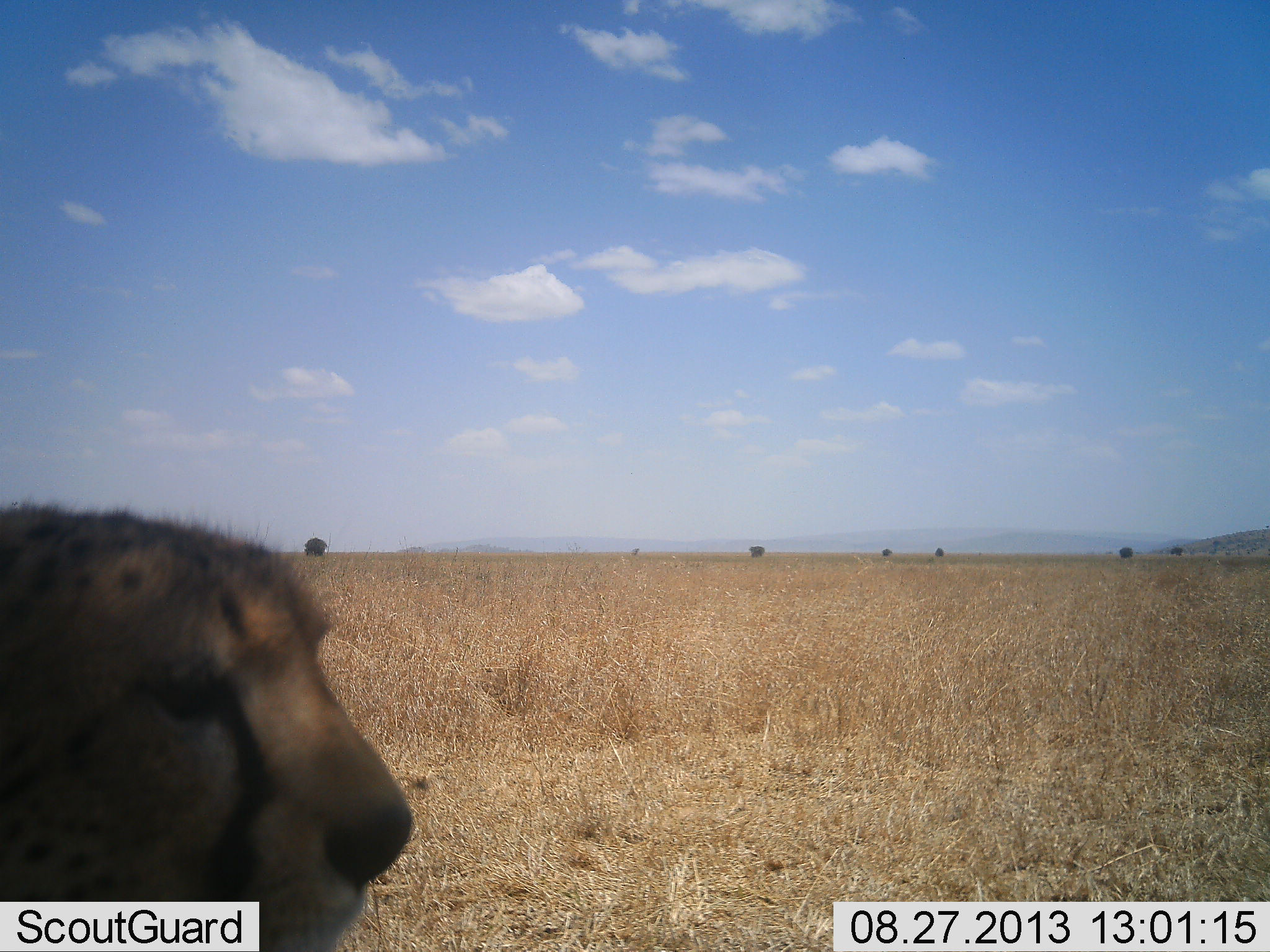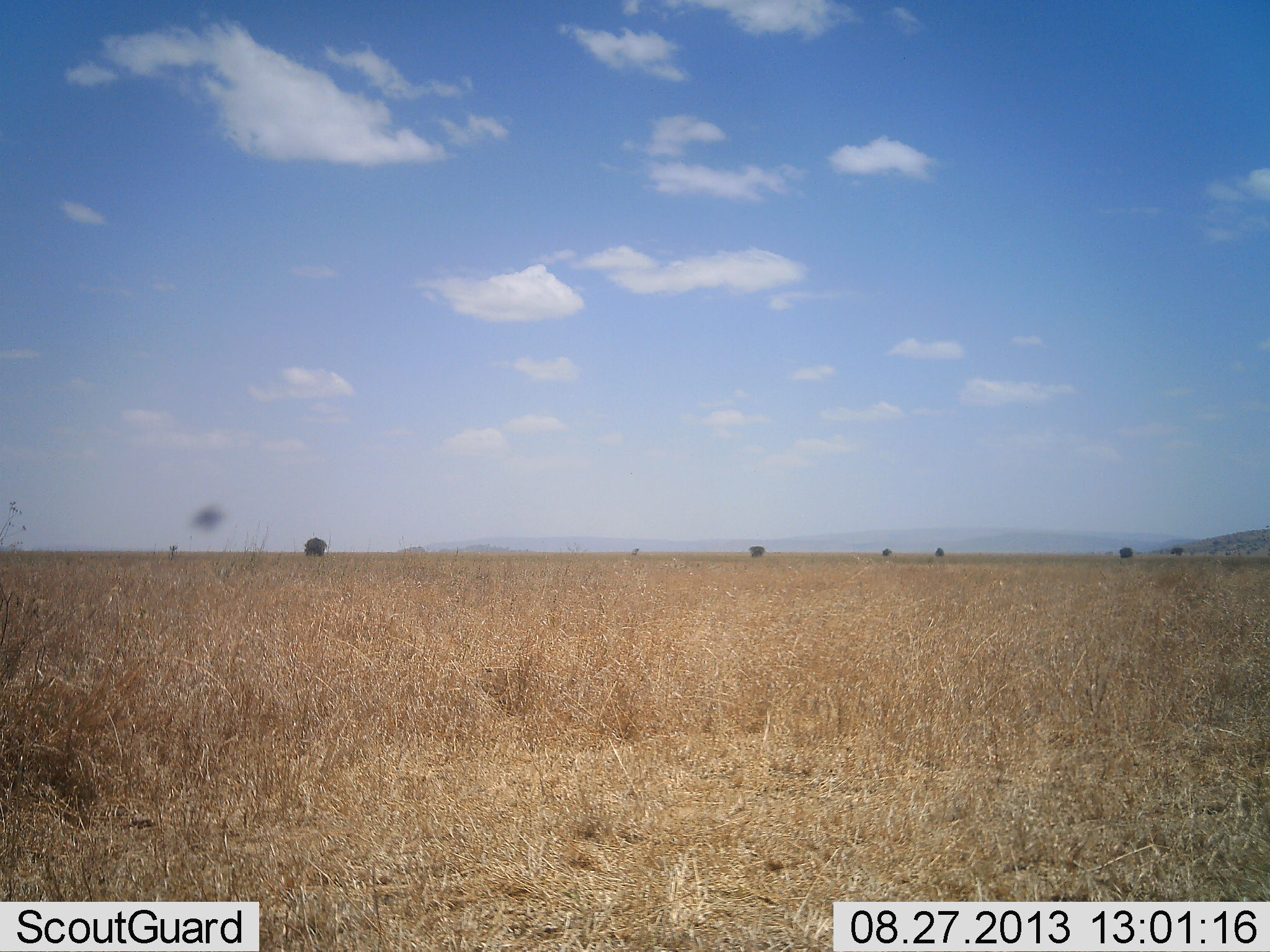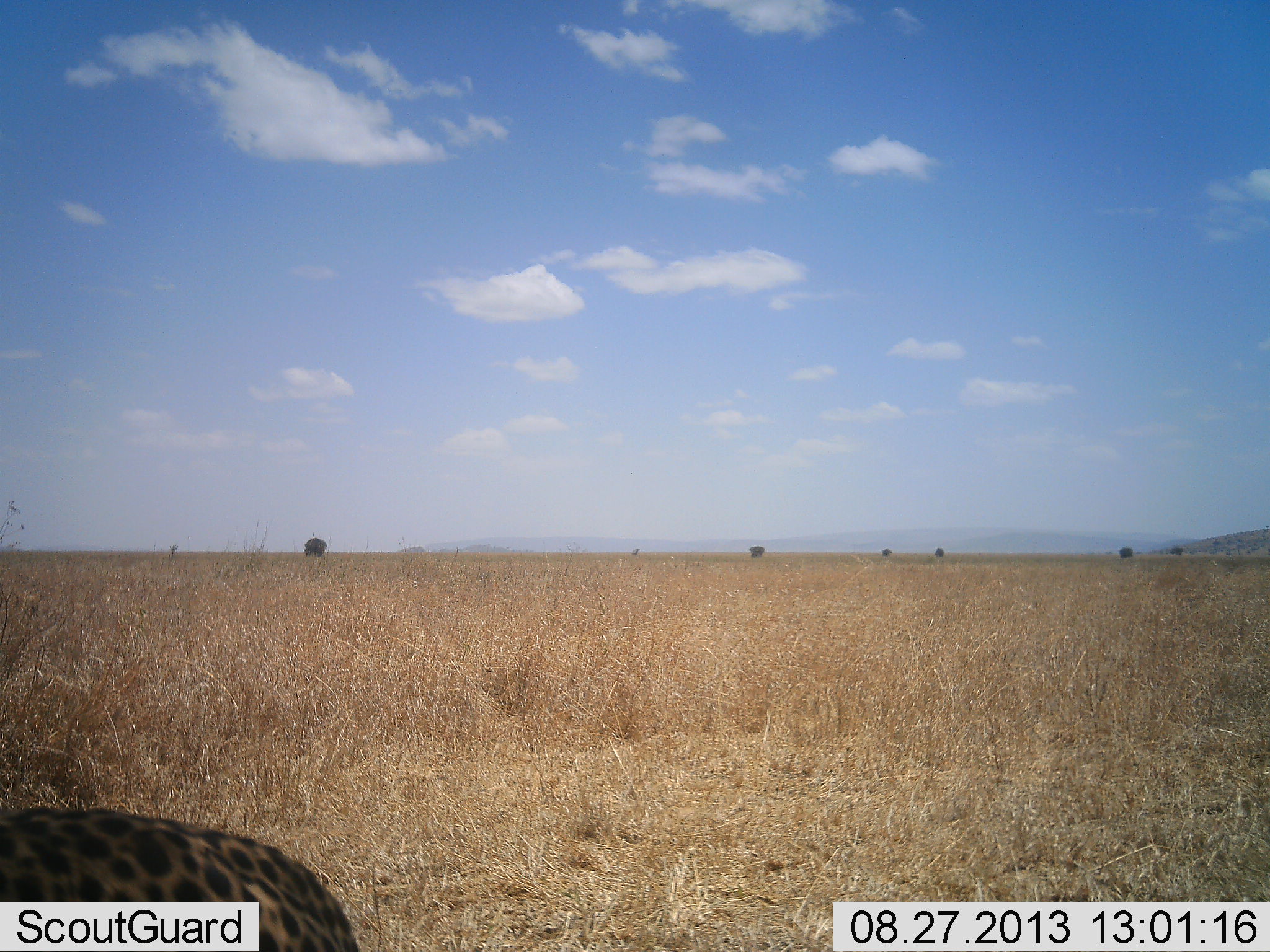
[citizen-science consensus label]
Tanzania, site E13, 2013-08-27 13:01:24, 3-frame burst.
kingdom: Animalia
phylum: Chordata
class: Mammalia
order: Carnivora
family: Felidae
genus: Acinonyx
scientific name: Acinonyx jubatus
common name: cheetah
Cheetah (Acinonyx jubatus), count 1. Behavior (volunteer vote fractions): standing 30%, resting 0%, moving 70%, interacting 0%. Young present (vote fraction): 0%. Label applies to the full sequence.